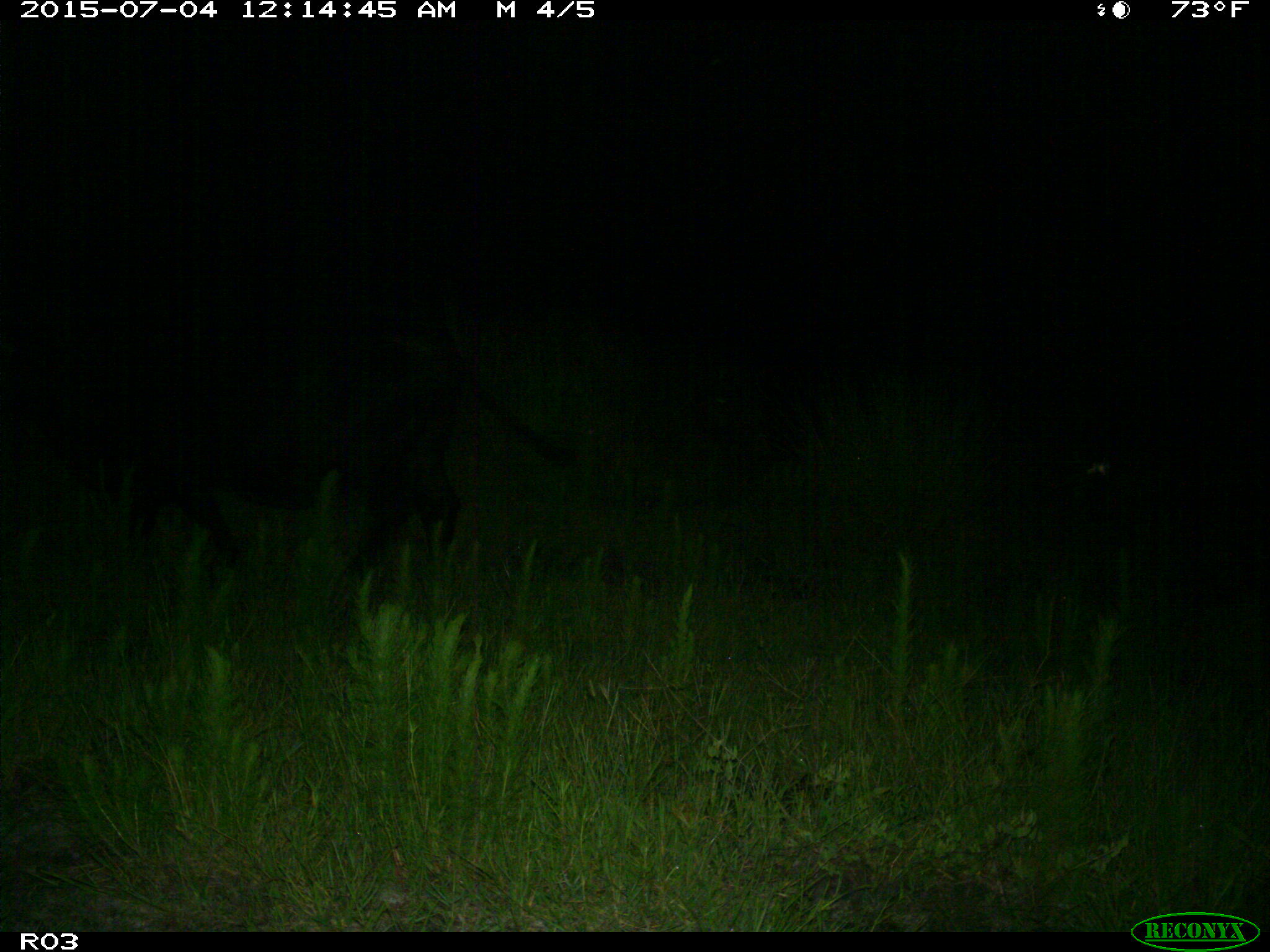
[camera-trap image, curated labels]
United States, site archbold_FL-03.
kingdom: Animalia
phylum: Chordata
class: Mammalia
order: Artiodactyla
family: Bovidae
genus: Bos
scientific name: Bos taurus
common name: domestic cow